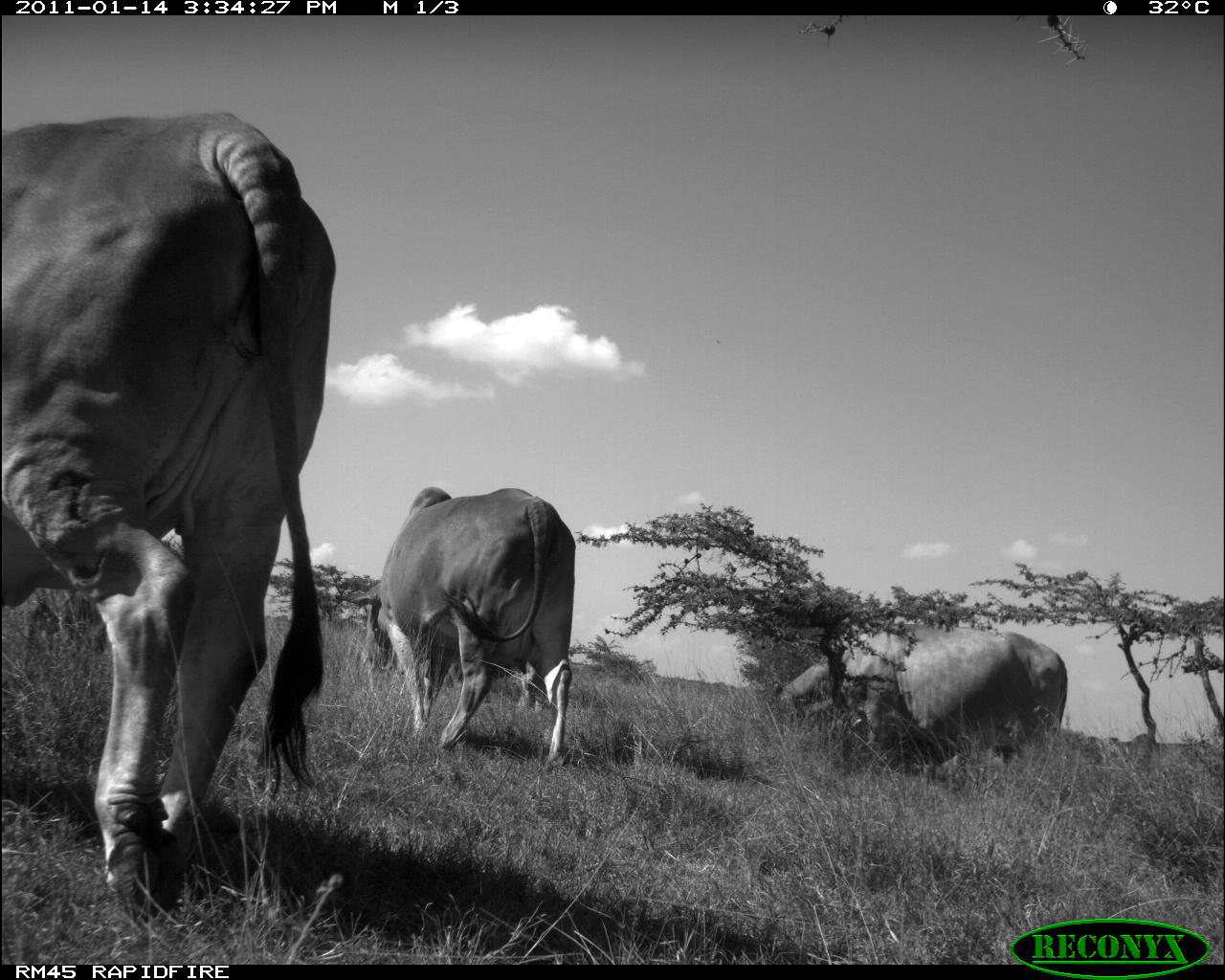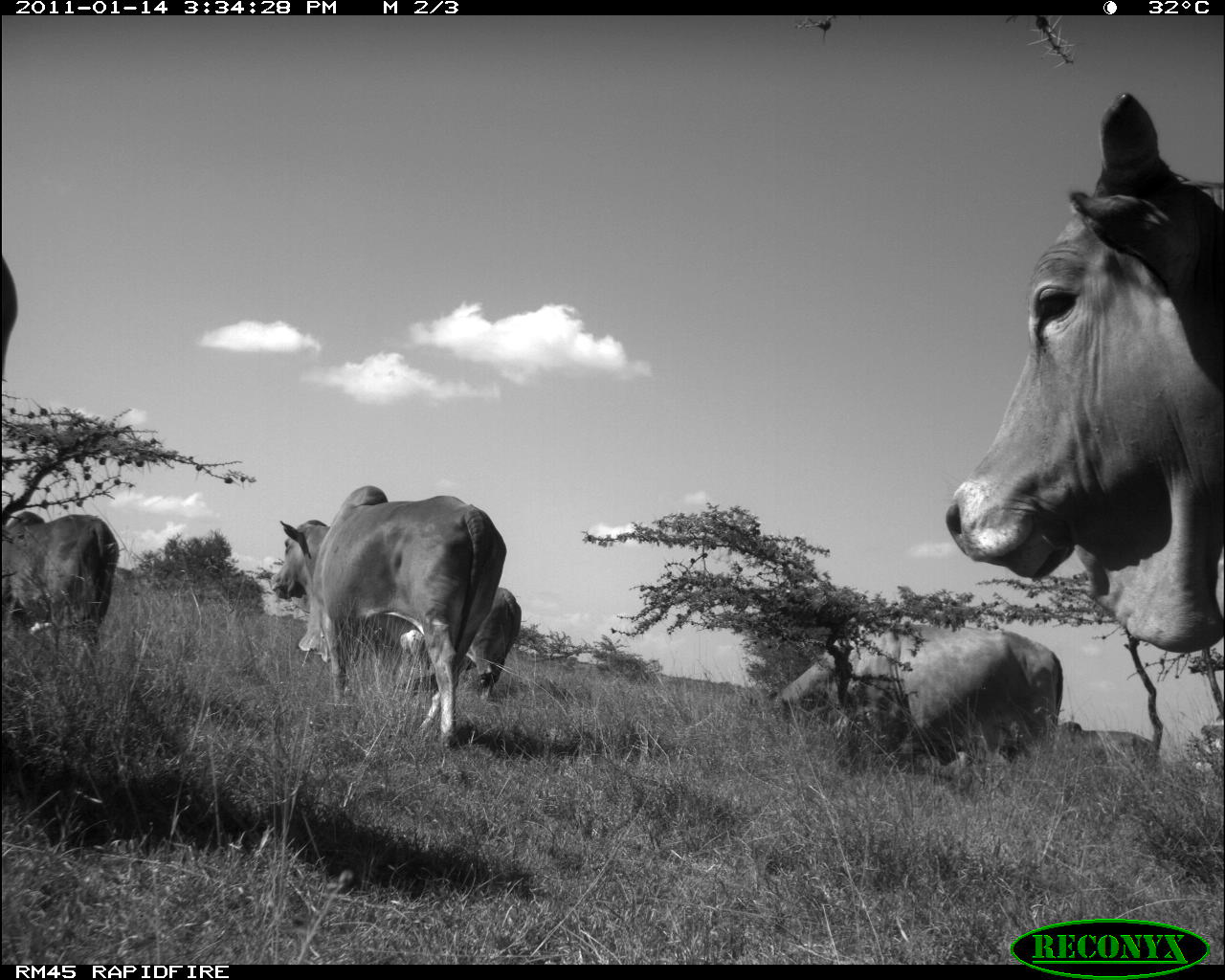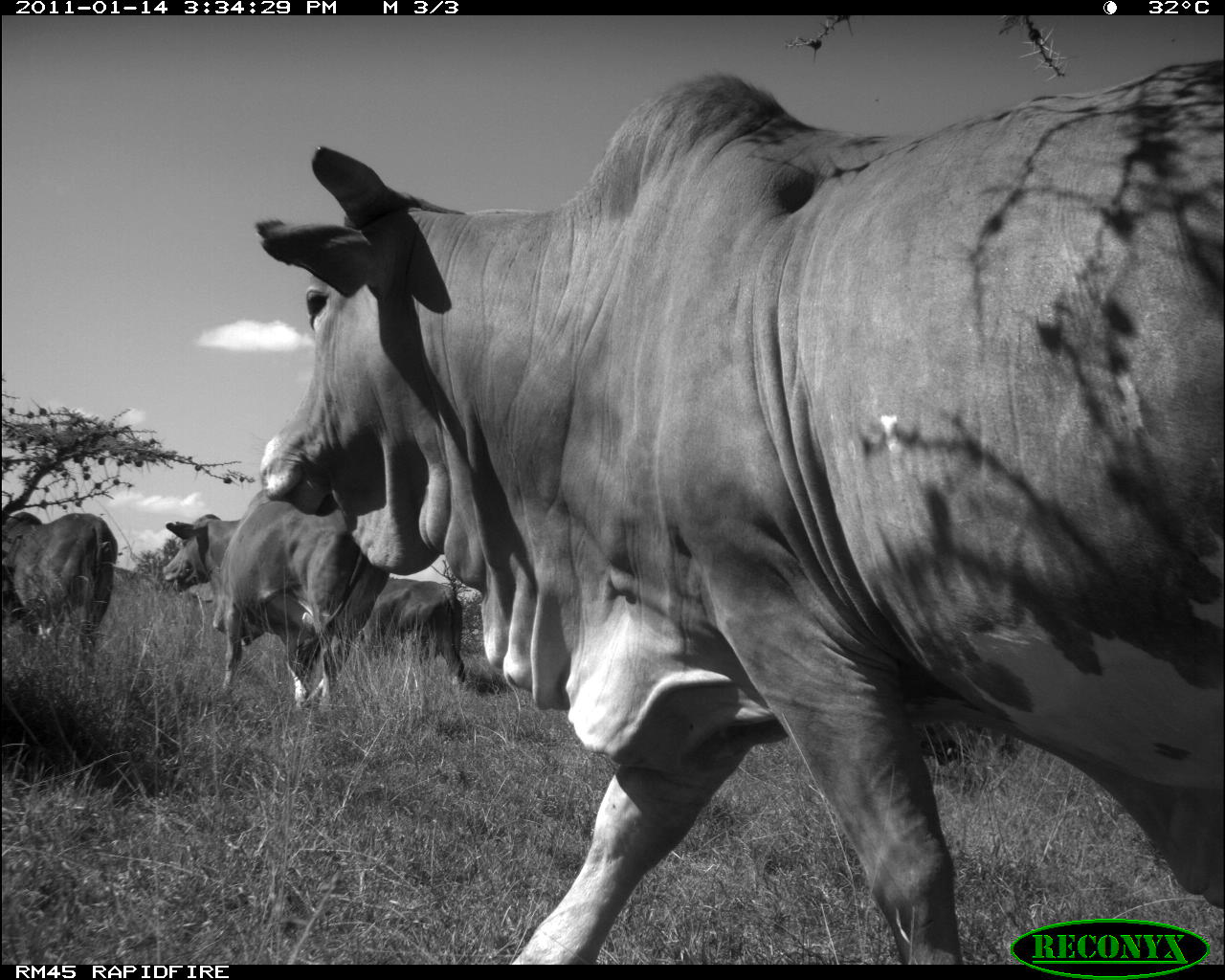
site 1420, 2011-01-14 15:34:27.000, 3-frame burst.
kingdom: Animalia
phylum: Chordata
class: Mammalia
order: Artiodactyla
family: Bovidae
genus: Bos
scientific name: Bos taurus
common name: domestic cattle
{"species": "Bos taurus (domestic cattle)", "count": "3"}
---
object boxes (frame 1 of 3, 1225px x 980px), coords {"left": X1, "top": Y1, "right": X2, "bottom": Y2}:
bos taurus: {"left": 3, "top": 111, "right": 338, "bottom": 916}; {"left": 336, "top": 485, "right": 576, "bottom": 771}; {"left": 749, "top": 621, "right": 1068, "bottom": 784}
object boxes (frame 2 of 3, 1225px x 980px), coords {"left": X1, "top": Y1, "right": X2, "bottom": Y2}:
bos taurus: {"left": 945, "top": 92, "right": 1222, "bottom": 655}; {"left": 272, "top": 484, "right": 508, "bottom": 747}; {"left": 779, "top": 622, "right": 1065, "bottom": 777}; {"left": 295, "top": 585, "right": 522, "bottom": 701}; {"left": 2, "top": 510, "right": 120, "bottom": 674}; {"left": 1057, "top": 720, "right": 1164, "bottom": 797}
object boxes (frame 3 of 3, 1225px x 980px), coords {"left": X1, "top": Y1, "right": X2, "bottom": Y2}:
bos taurus: {"left": 250, "top": 55, "right": 1224, "bottom": 966}; {"left": 160, "top": 487, "right": 392, "bottom": 710}; {"left": 0, "top": 509, "right": 119, "bottom": 663}; {"left": 359, "top": 575, "right": 468, "bottom": 695}